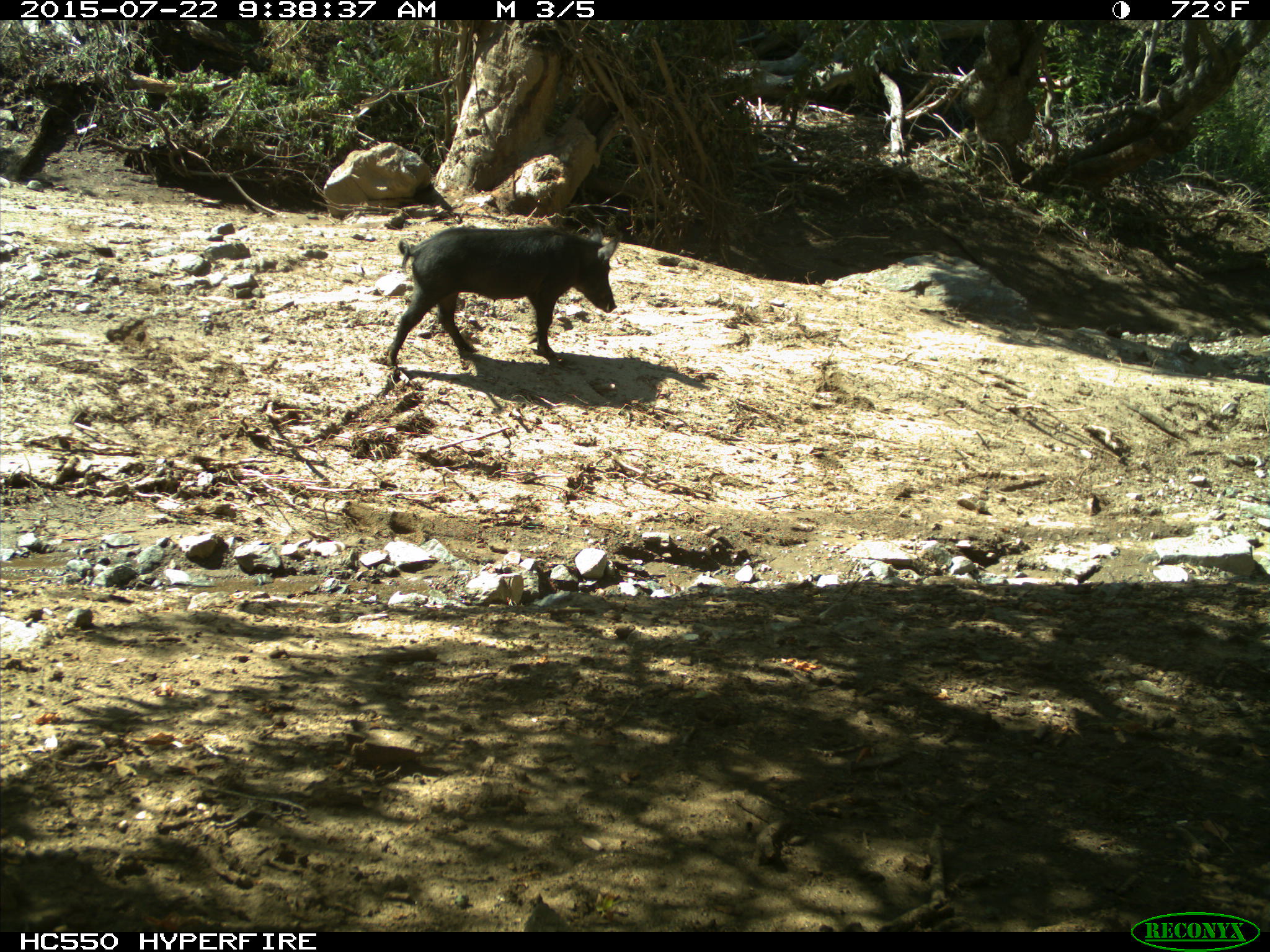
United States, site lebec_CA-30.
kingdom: Animalia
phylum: Chordata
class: Mammalia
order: Artiodactyla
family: Suidae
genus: Sus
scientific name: Sus scrofa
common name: wild boar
Sus scrofa (wild boar).